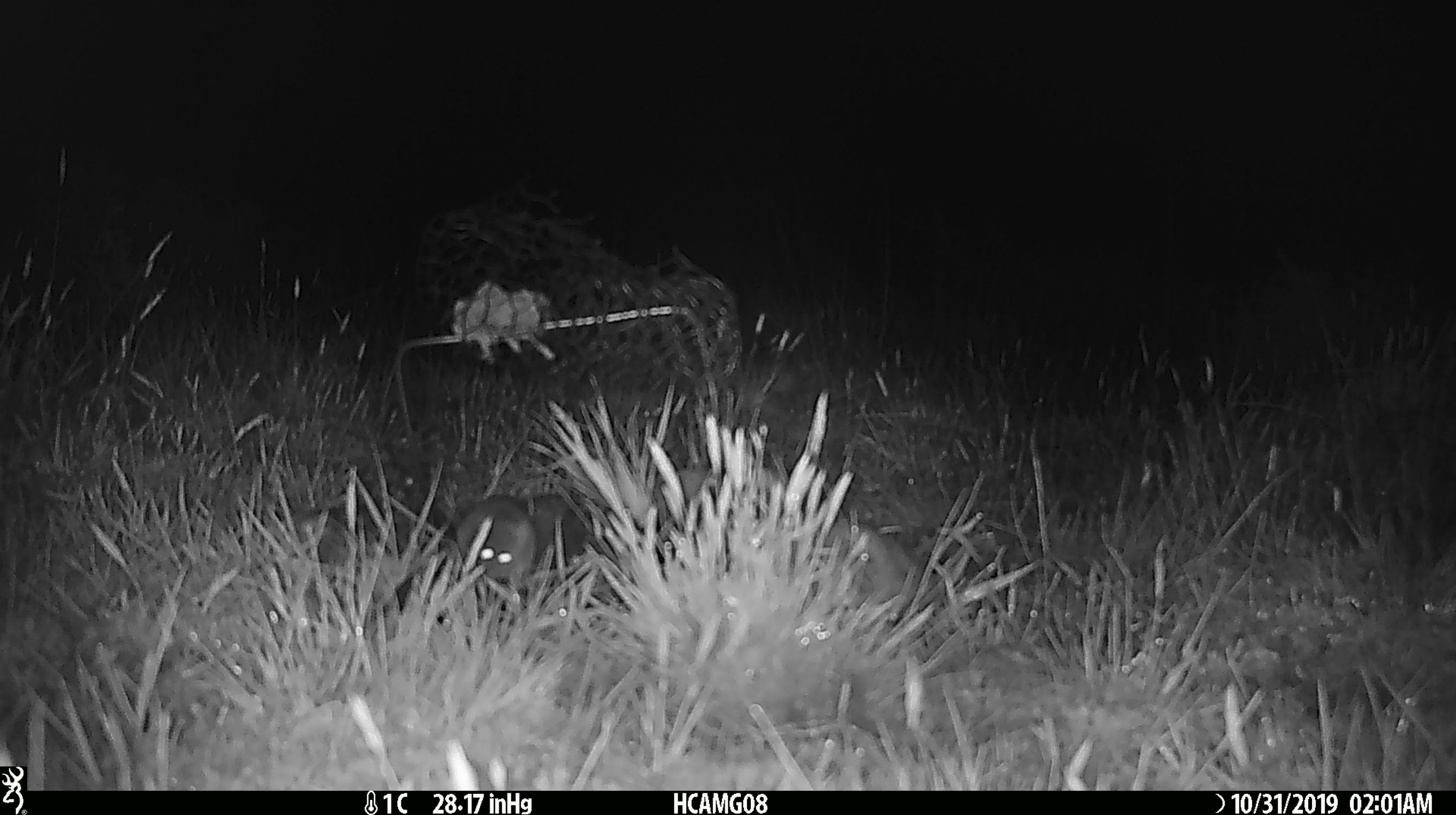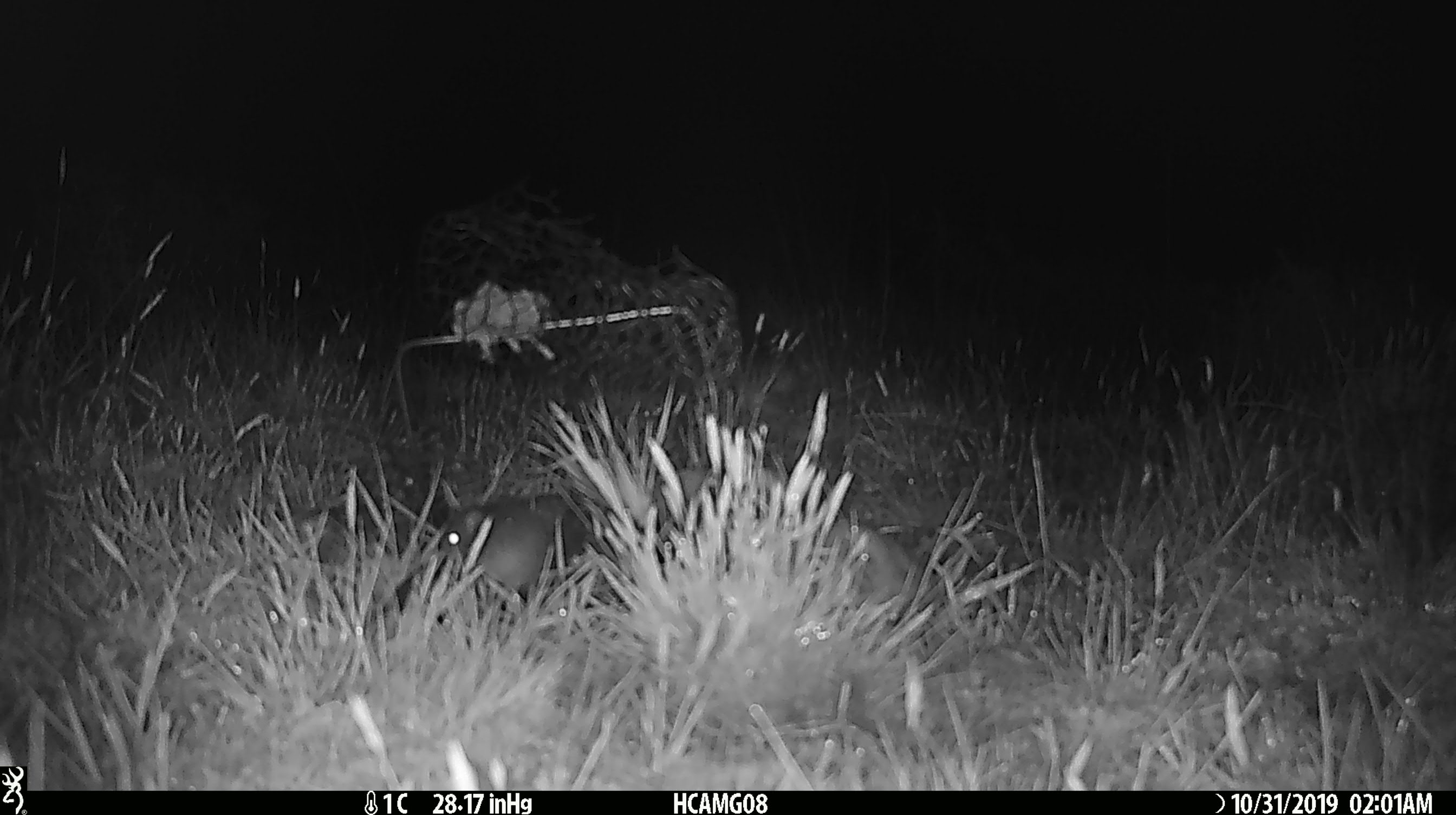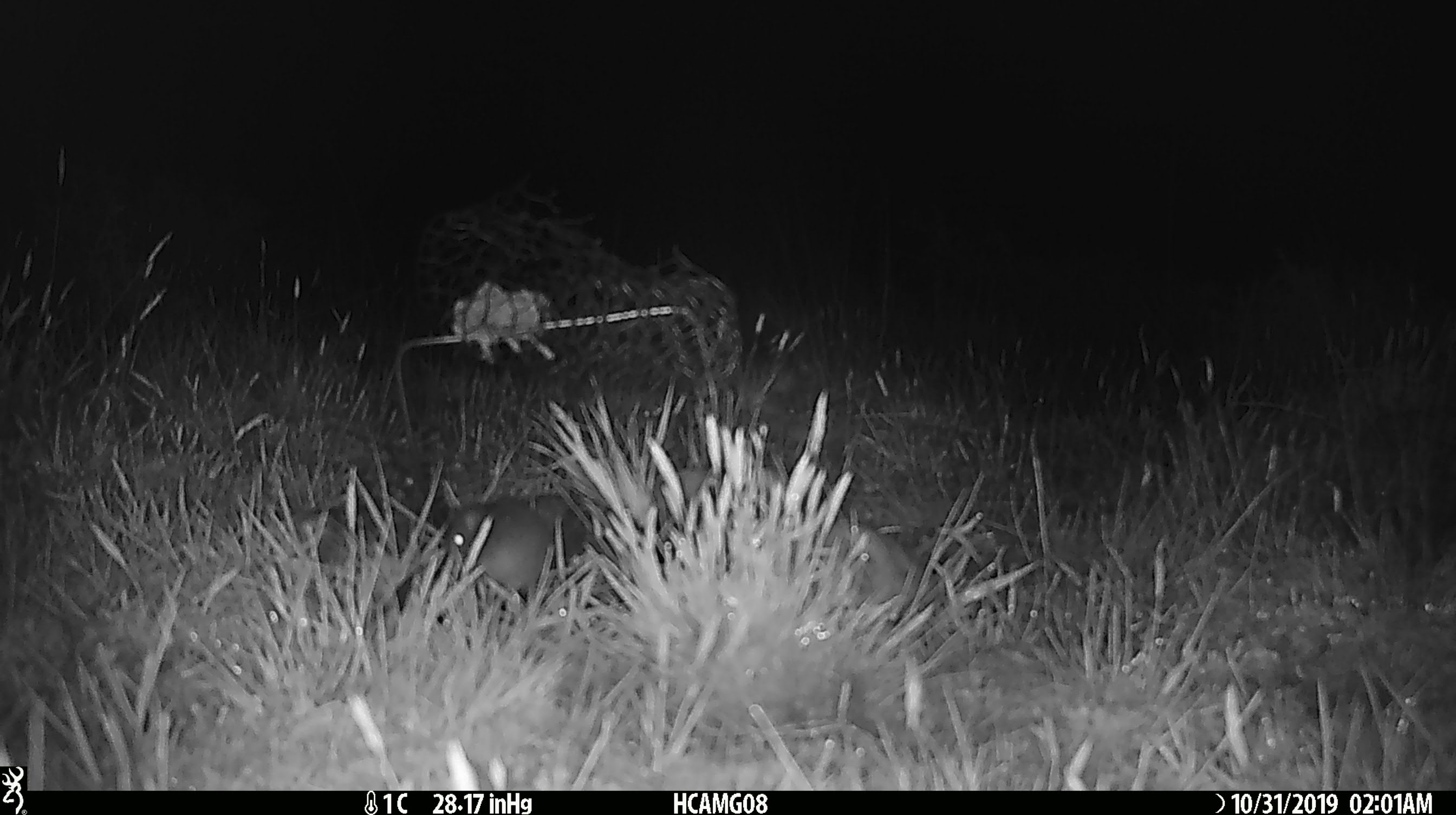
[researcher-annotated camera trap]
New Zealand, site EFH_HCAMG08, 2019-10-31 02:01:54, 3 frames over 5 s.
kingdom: Animalia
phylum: Chordata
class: Mammalia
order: Rodentia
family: Muridae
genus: Mus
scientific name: Mus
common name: mouse